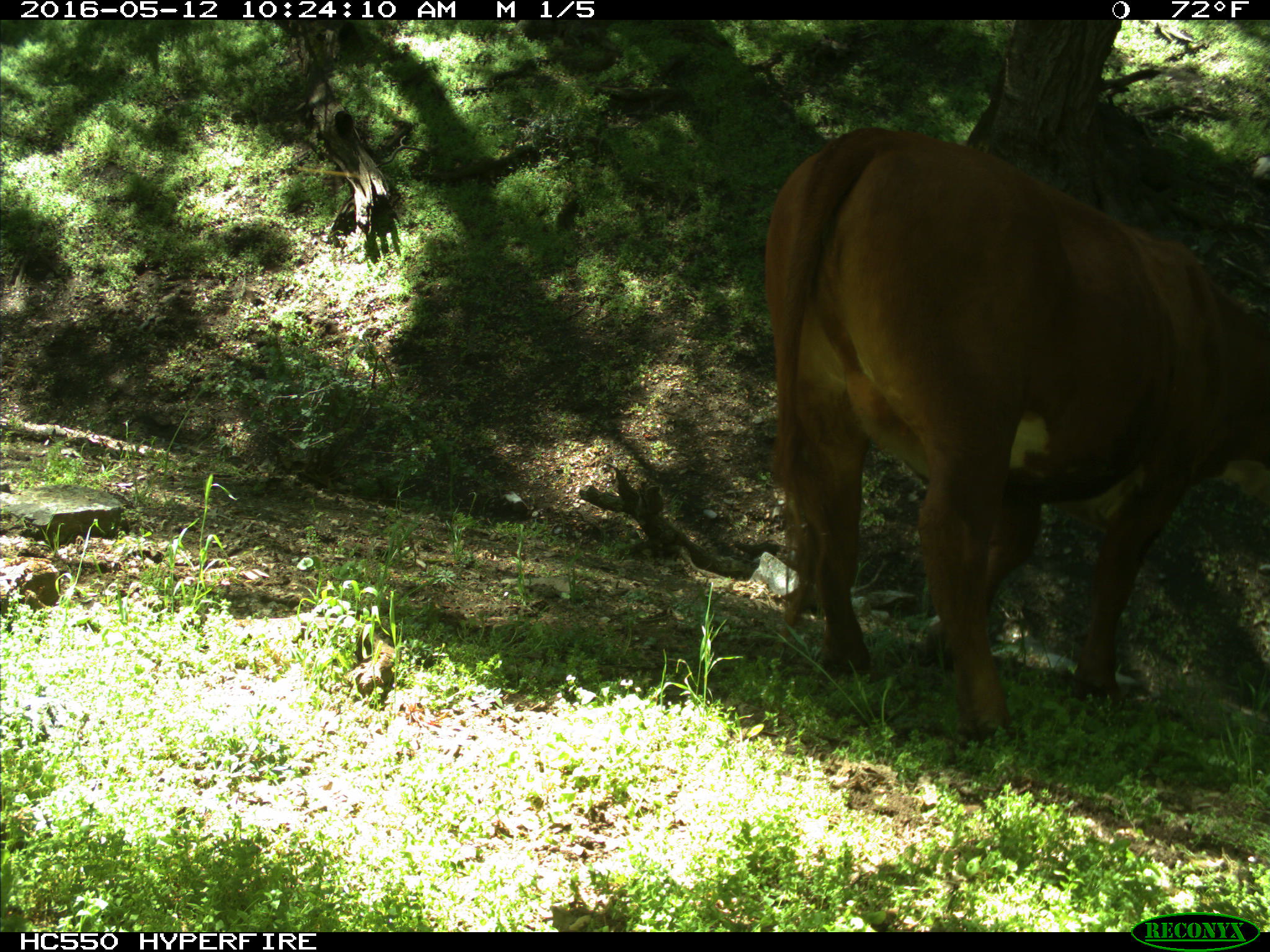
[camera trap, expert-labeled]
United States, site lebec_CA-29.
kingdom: Animalia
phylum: Chordata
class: Mammalia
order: Artiodactyla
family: Bovidae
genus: Bos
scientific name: Bos taurus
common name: domestic cow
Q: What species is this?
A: Bos taurus (domestic cow).